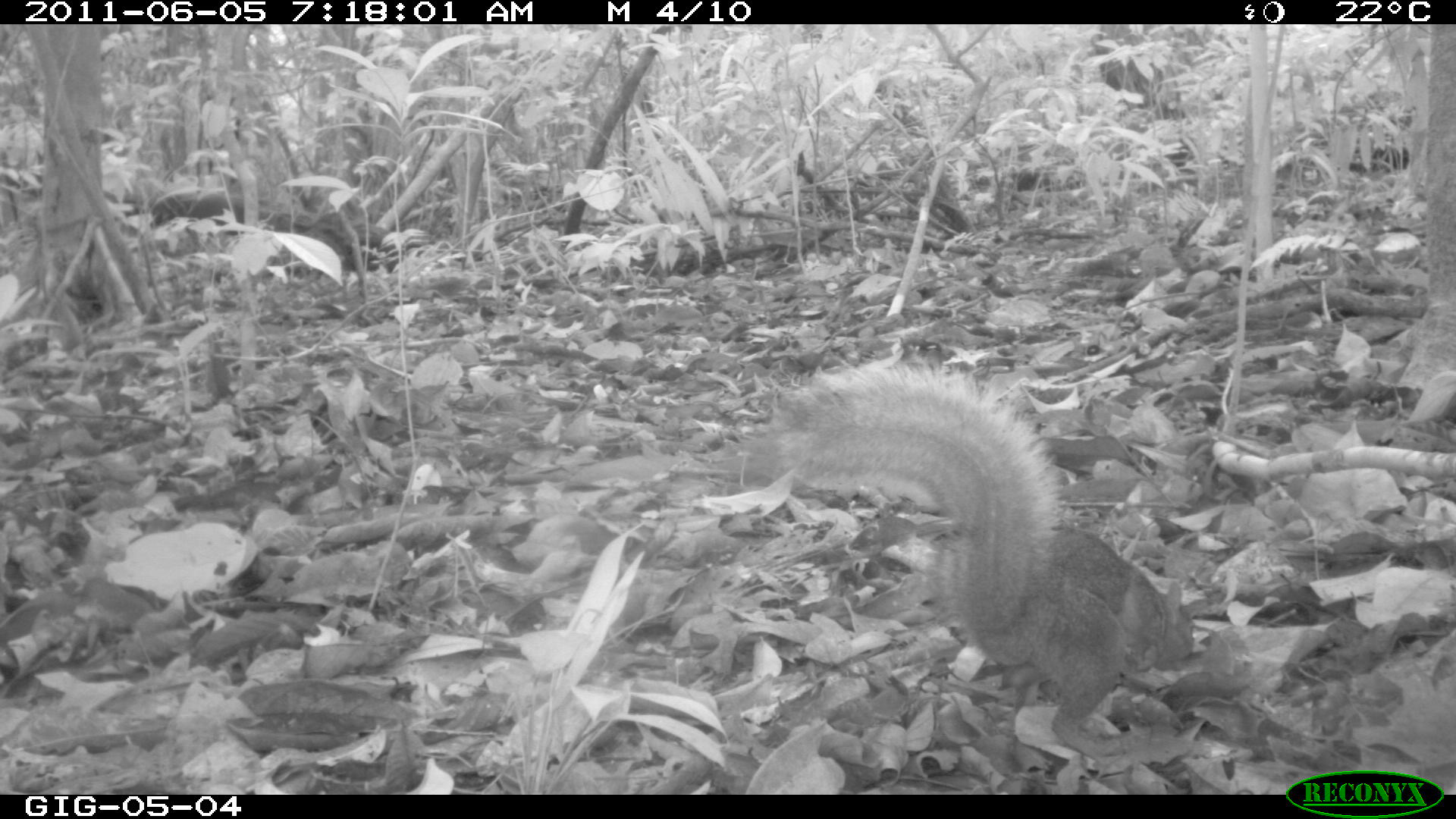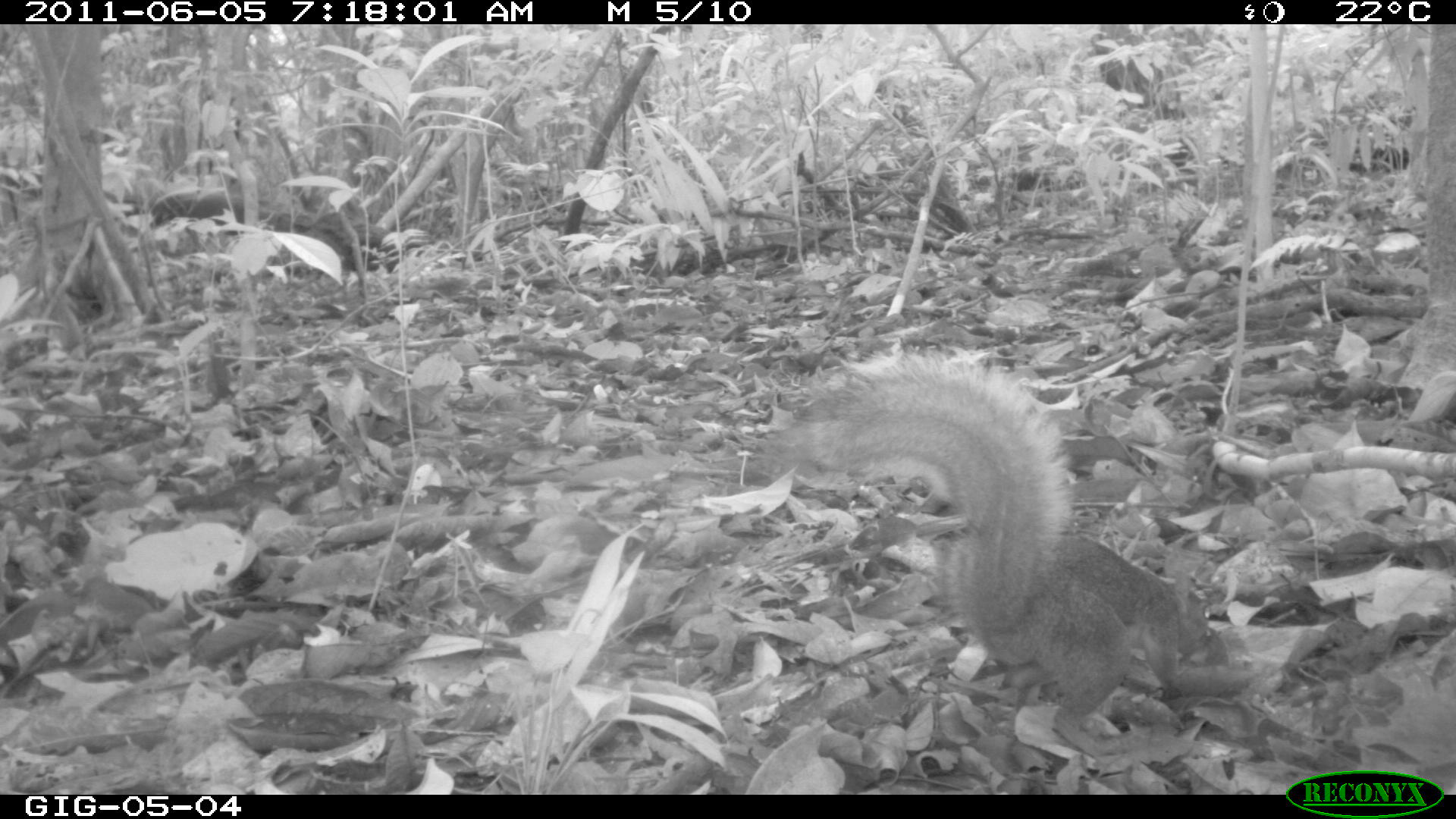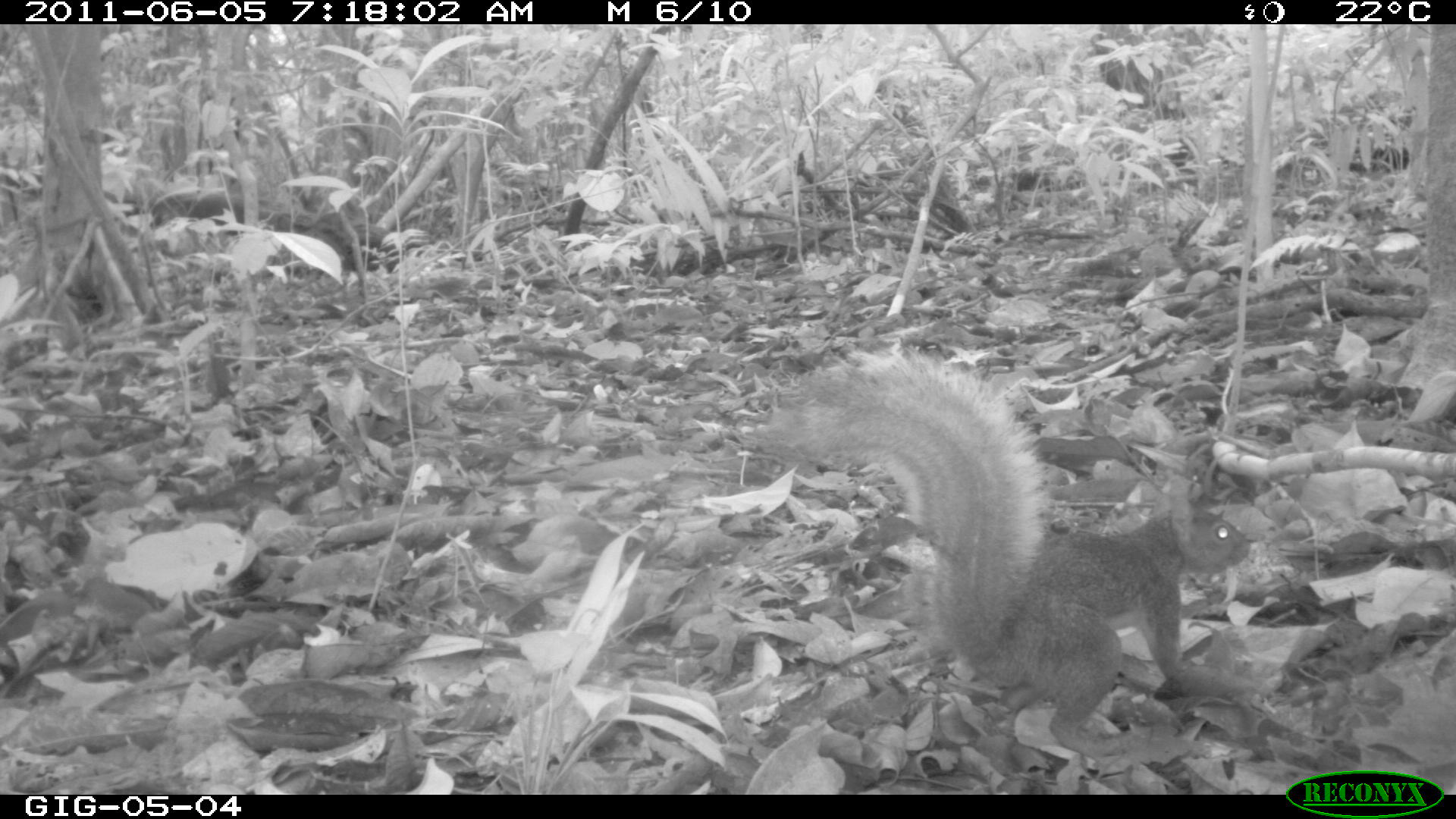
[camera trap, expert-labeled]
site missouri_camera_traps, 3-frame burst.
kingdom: Animalia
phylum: Chordata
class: Mammalia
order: Rodentia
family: Sciuridae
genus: Tamiasciurus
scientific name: Tamiasciurus hudsonicus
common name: red squirrel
Red squirrel (Tamiasciurus hudsonicus). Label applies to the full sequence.